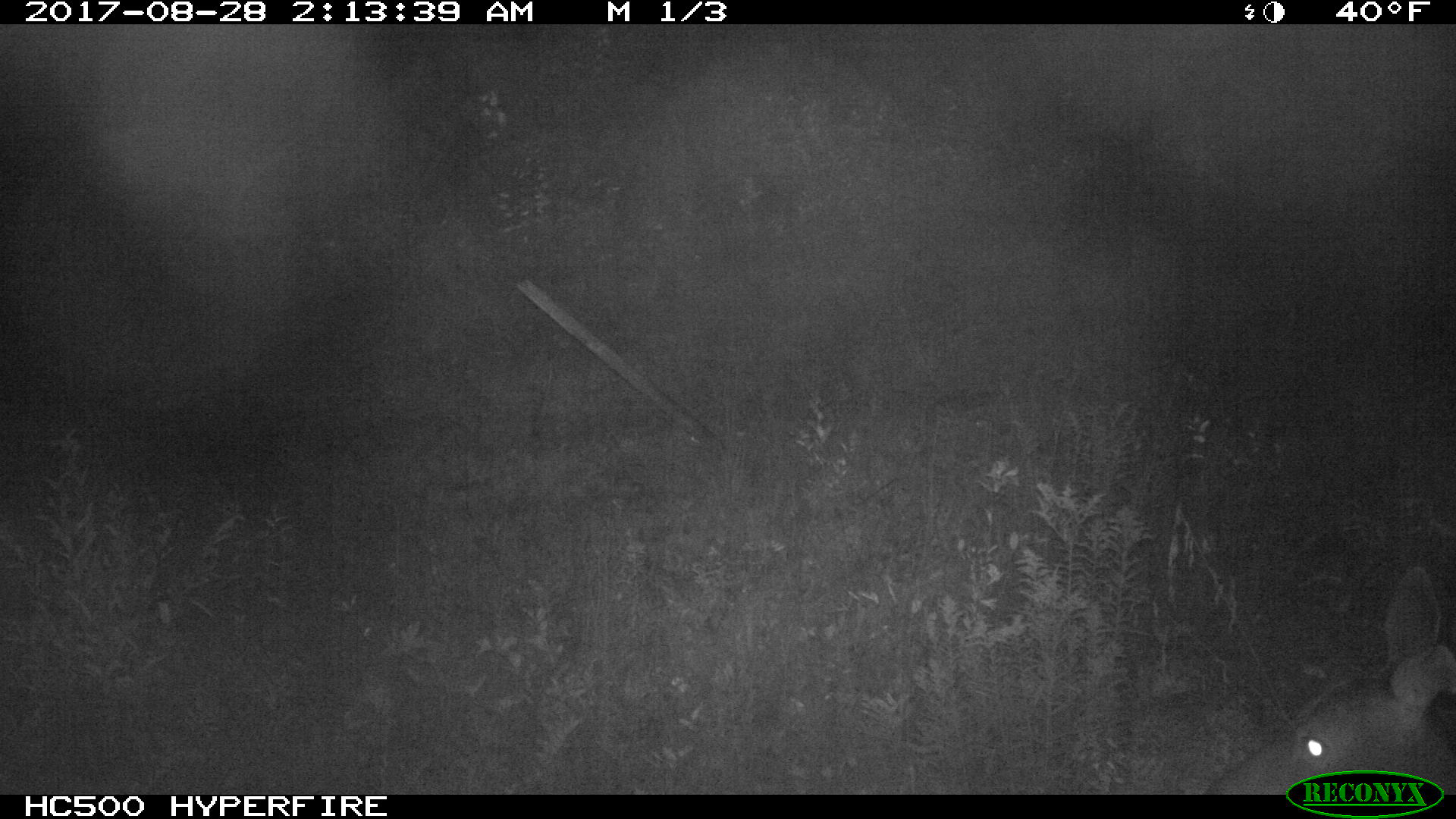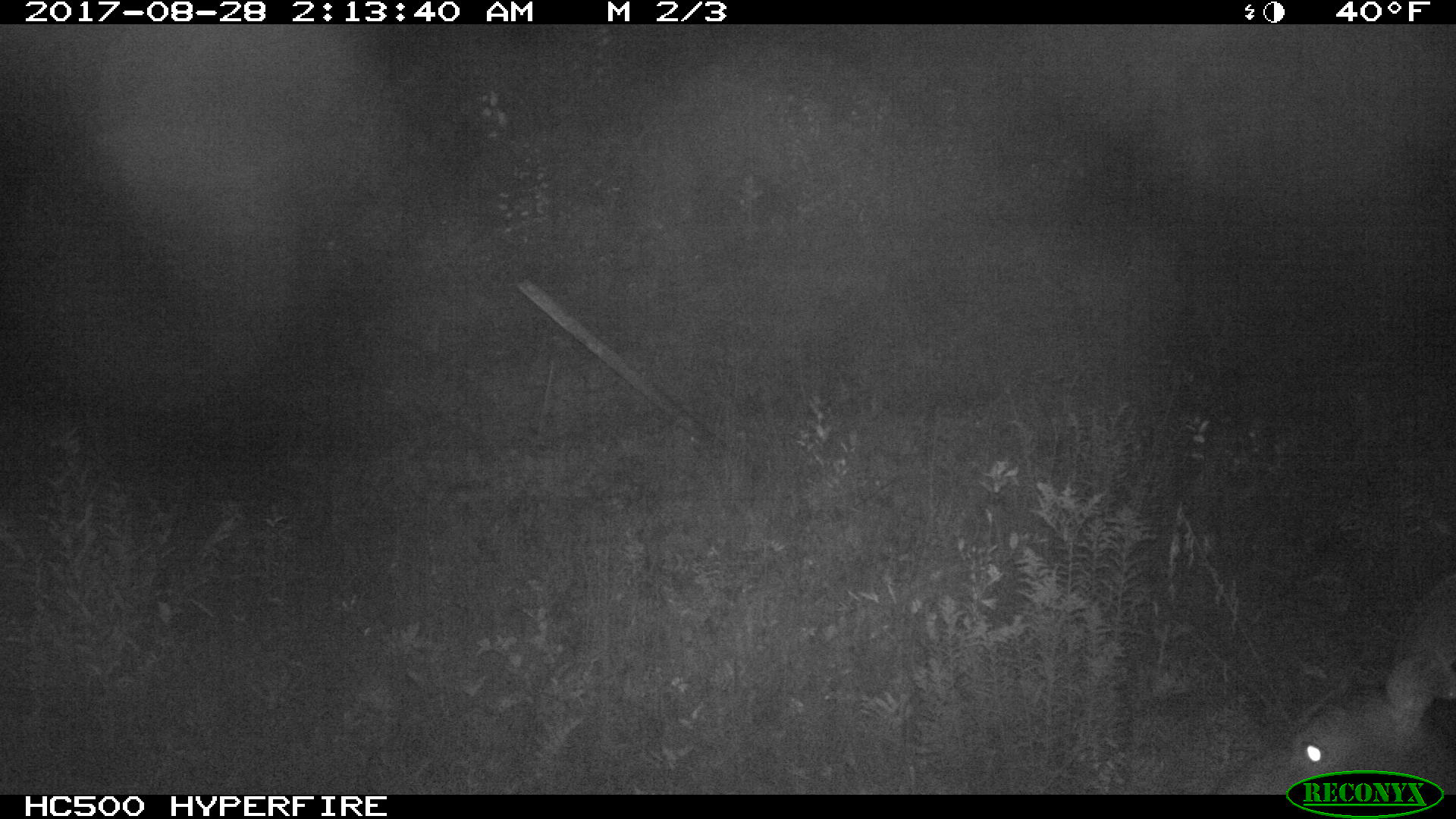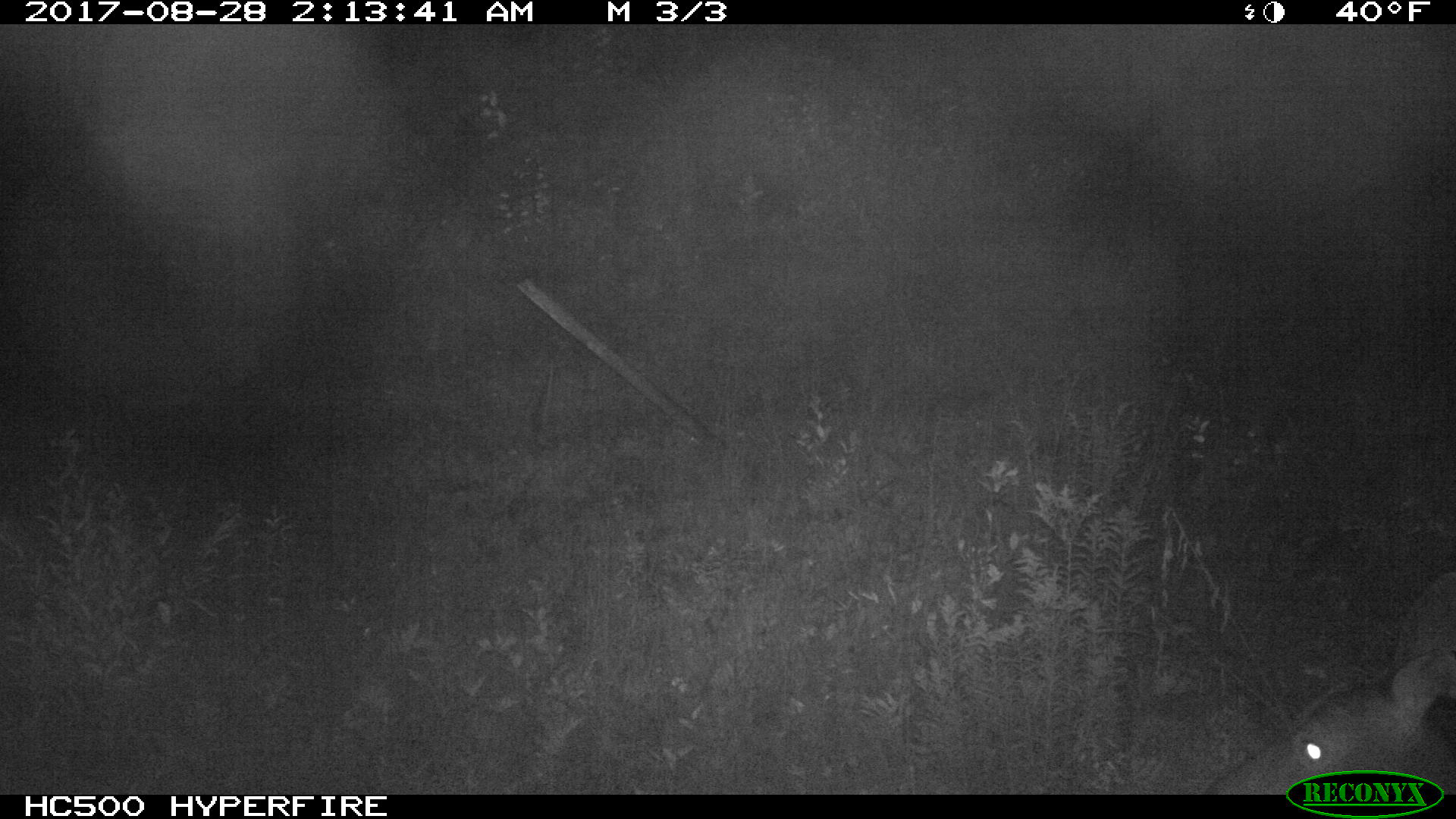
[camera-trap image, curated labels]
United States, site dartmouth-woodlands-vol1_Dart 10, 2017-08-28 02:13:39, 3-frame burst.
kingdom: Animalia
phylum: Chordata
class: Mammalia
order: Artiodactyla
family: Cervidae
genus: Odocoileus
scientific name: Odocoileus virginianus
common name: white-tailed deer